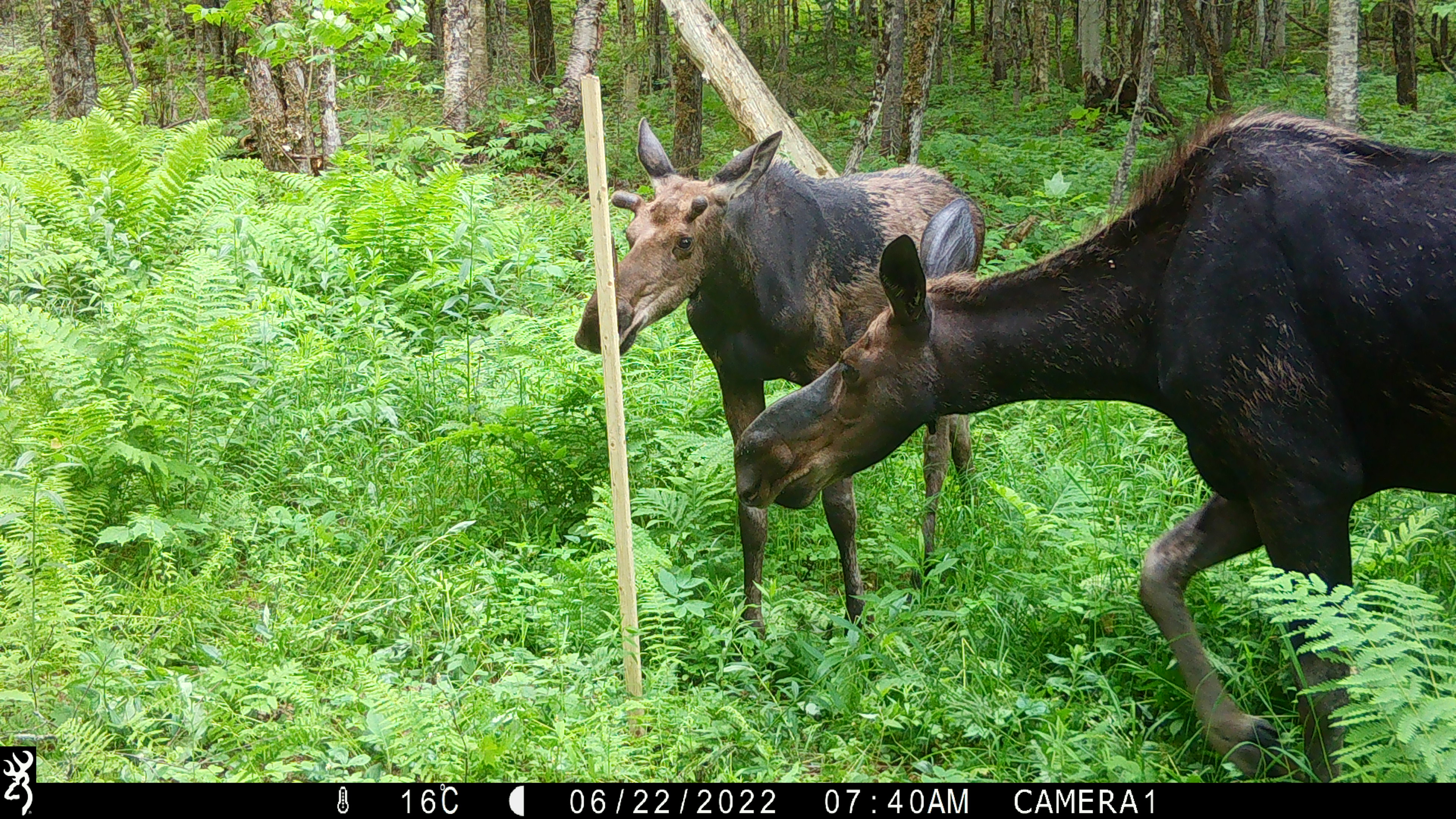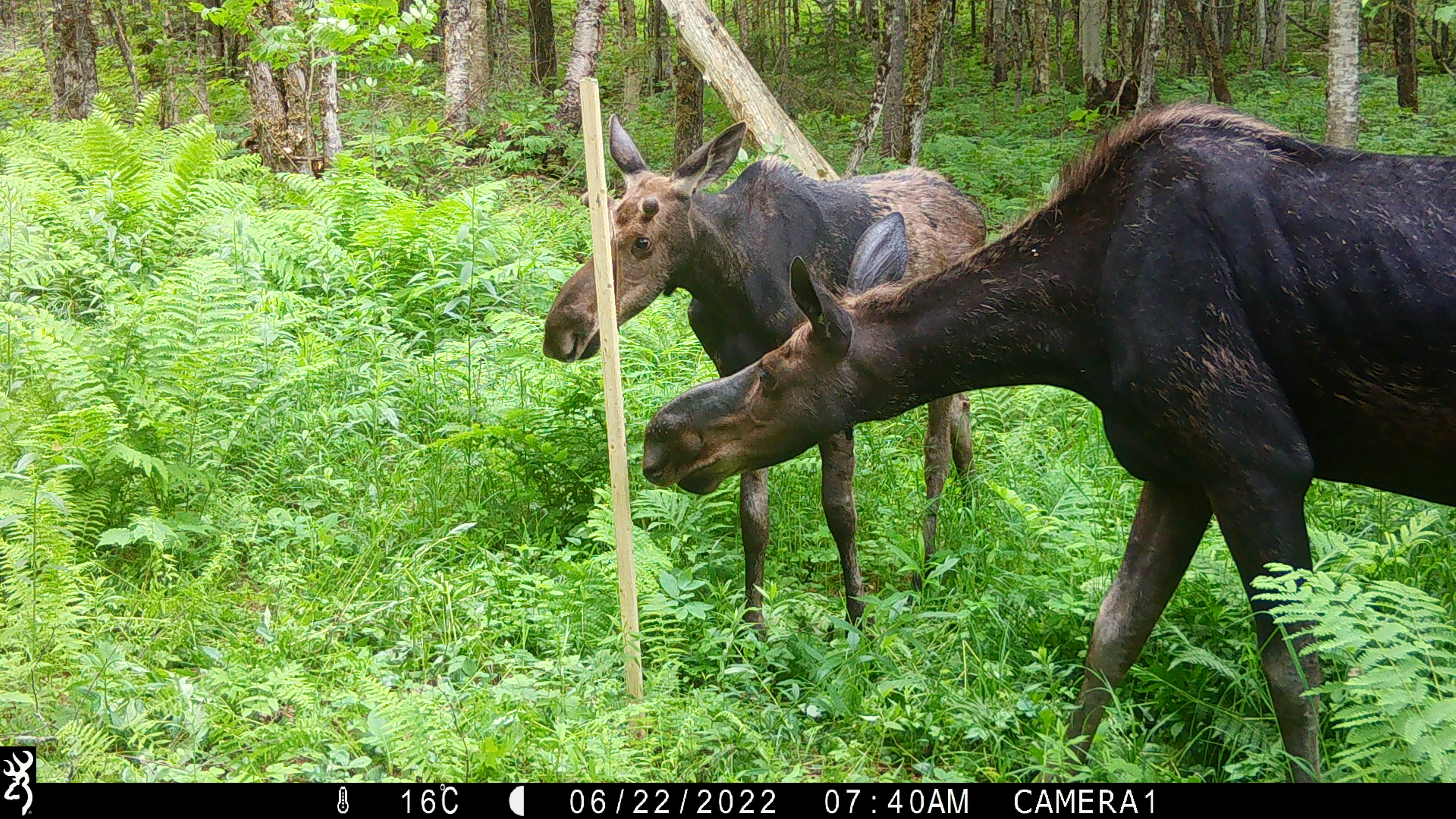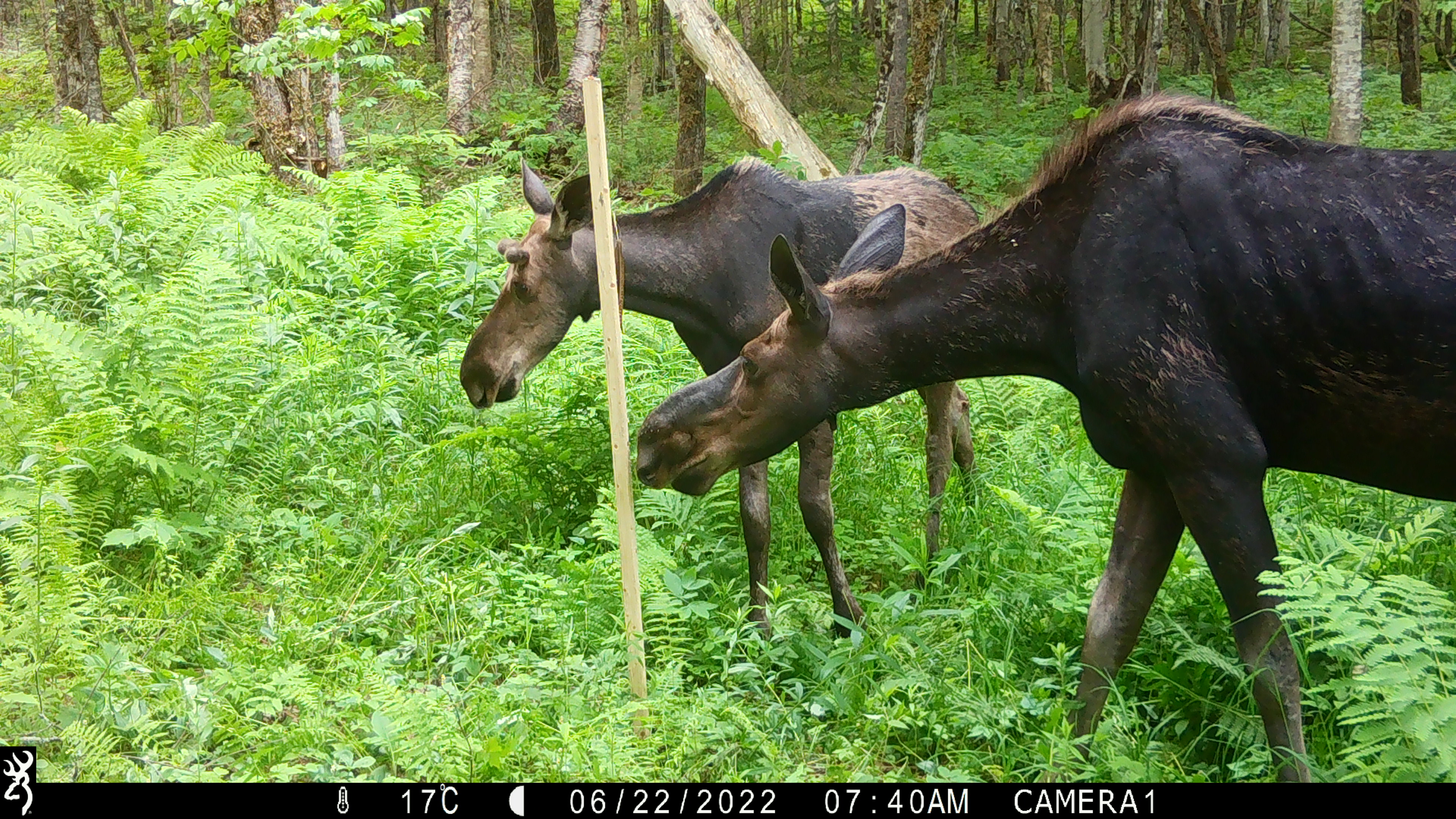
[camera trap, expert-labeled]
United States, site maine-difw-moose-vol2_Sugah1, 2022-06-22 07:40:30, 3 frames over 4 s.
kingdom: Animalia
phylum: Chordata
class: Mammalia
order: Artiodactyla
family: Cervidae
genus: Alces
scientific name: Alces alces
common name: moose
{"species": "moose (Alces alces)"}